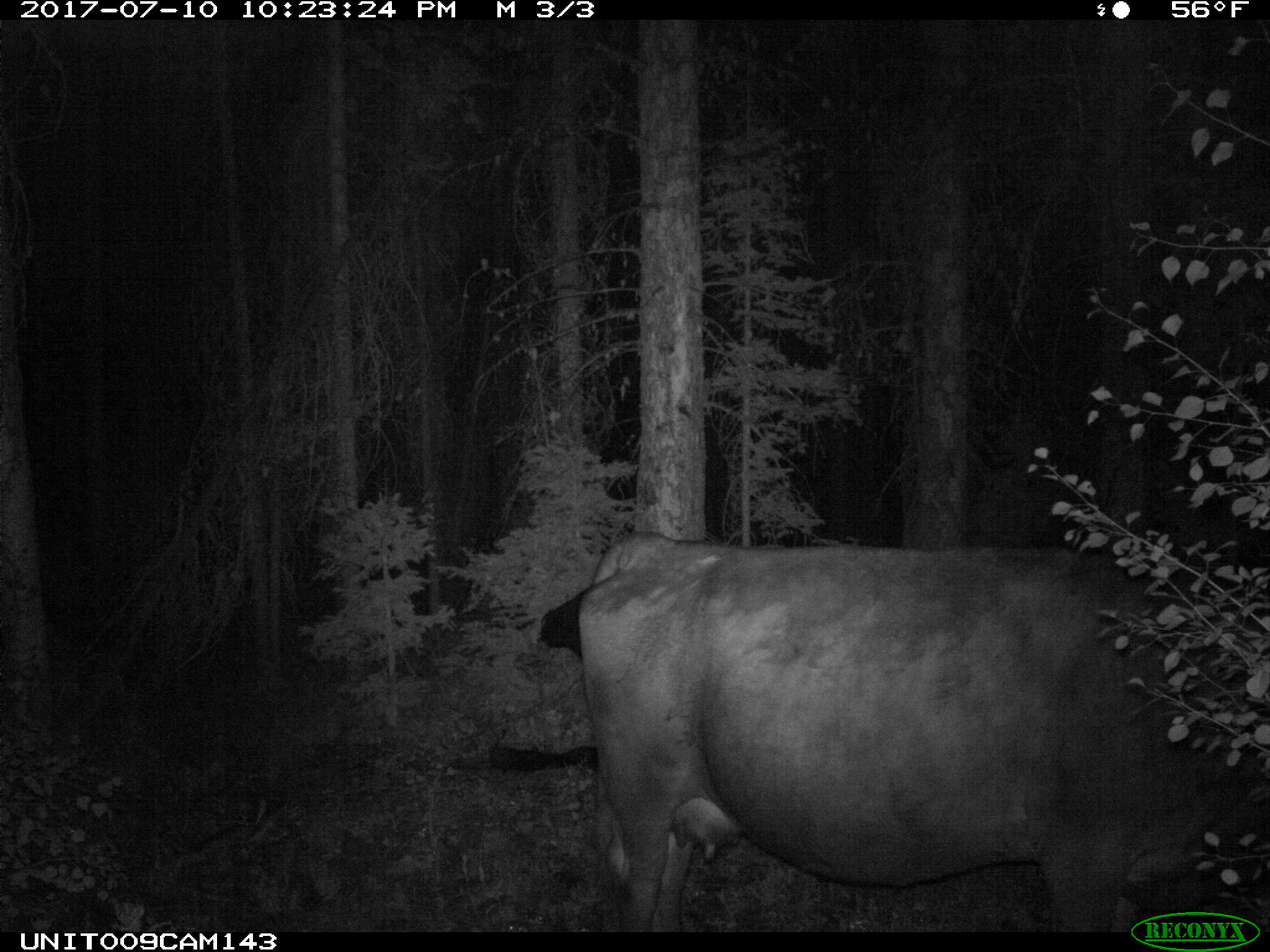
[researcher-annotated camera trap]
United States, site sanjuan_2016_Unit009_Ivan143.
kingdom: Animalia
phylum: Chordata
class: Mammalia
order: Artiodactyla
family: Bovidae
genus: Bos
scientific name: Bos taurus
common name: domestic cow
Bos taurus (domestic cow).